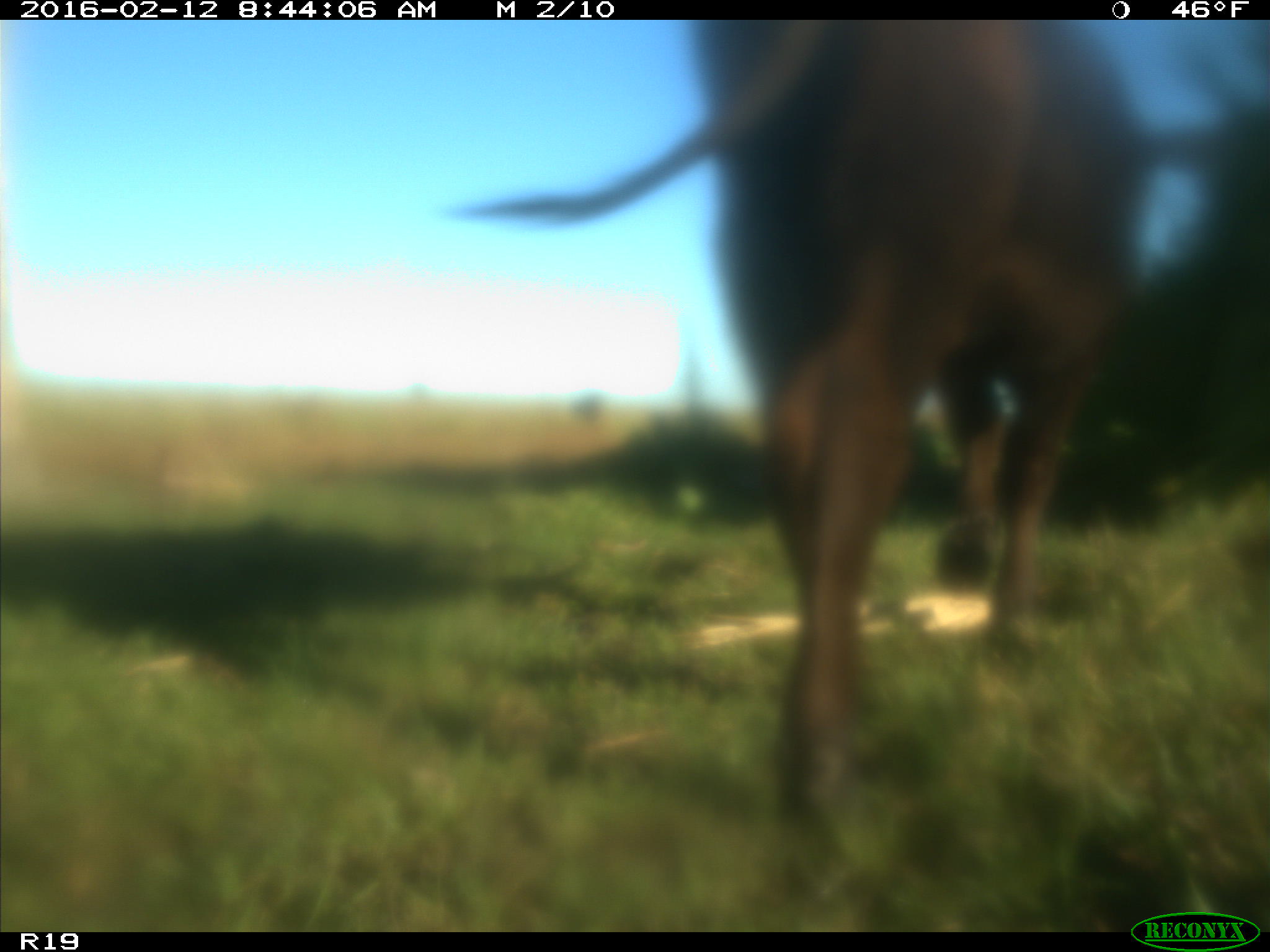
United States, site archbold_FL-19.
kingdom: Animalia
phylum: Chordata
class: Mammalia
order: Artiodactyla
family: Bovidae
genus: Bos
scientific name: Bos taurus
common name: domestic cow